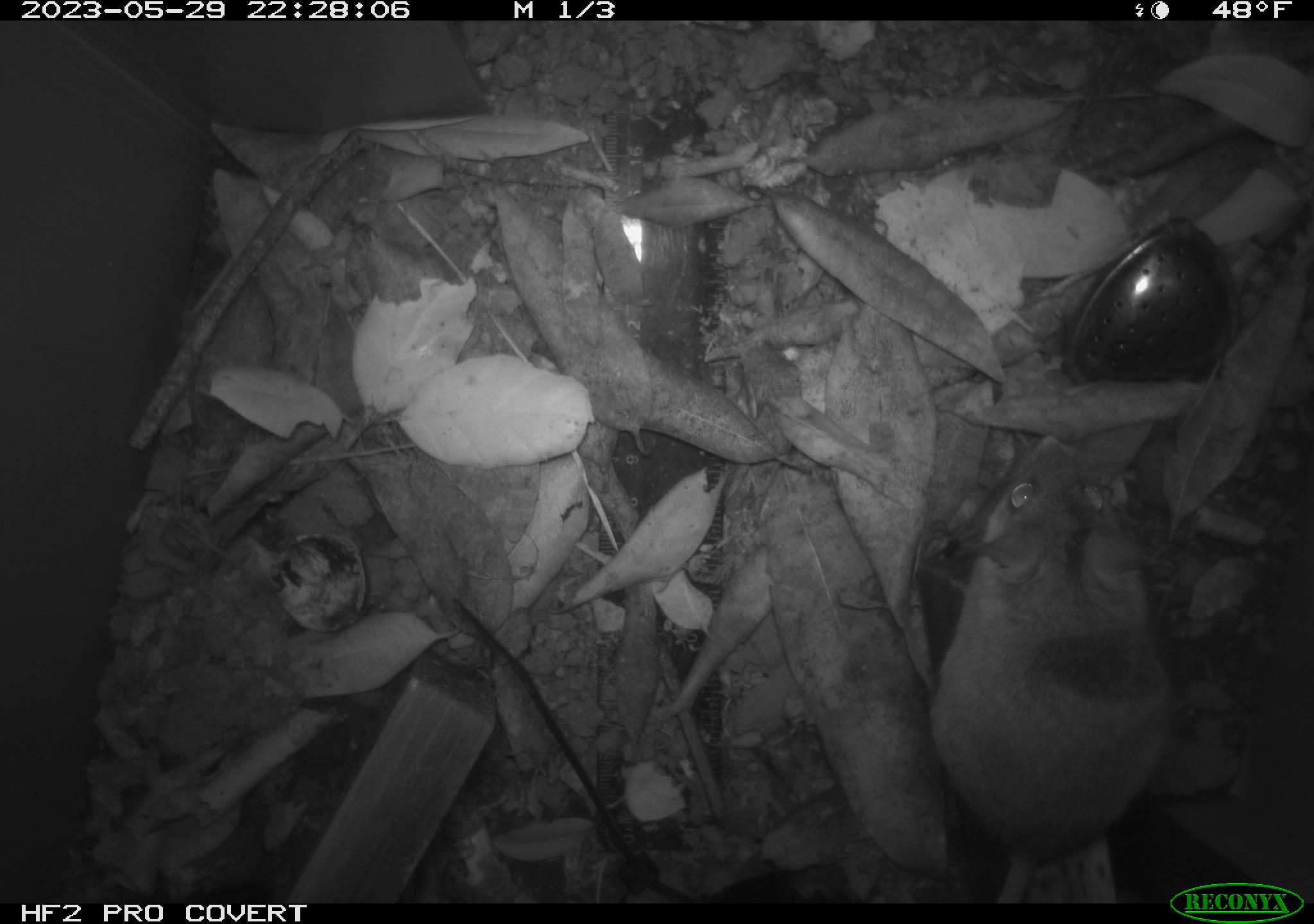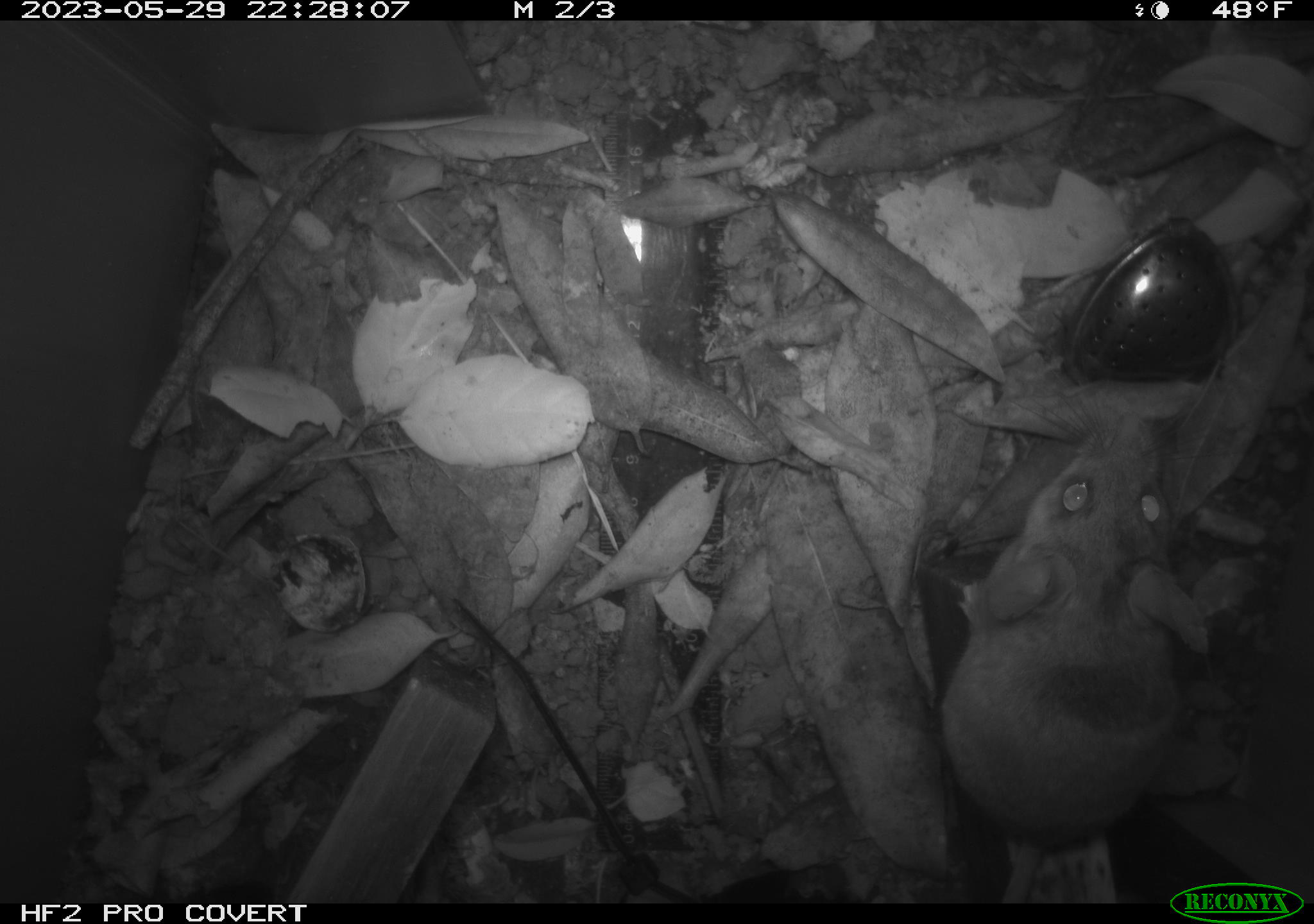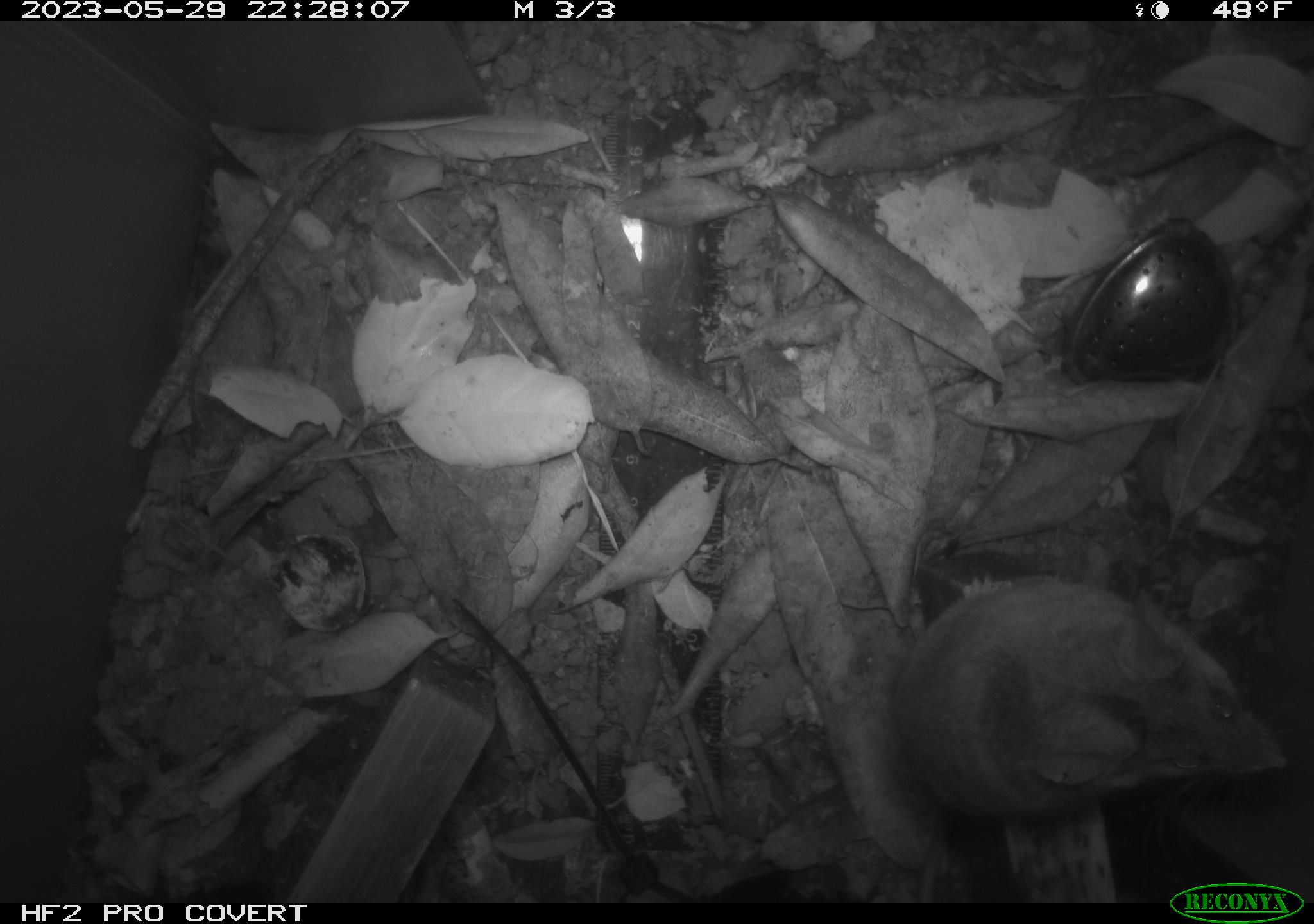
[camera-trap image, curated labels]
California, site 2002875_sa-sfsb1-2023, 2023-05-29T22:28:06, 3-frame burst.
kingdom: Animalia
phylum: Chordata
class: Mammalia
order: Rodentia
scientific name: Rodentia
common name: mouse species